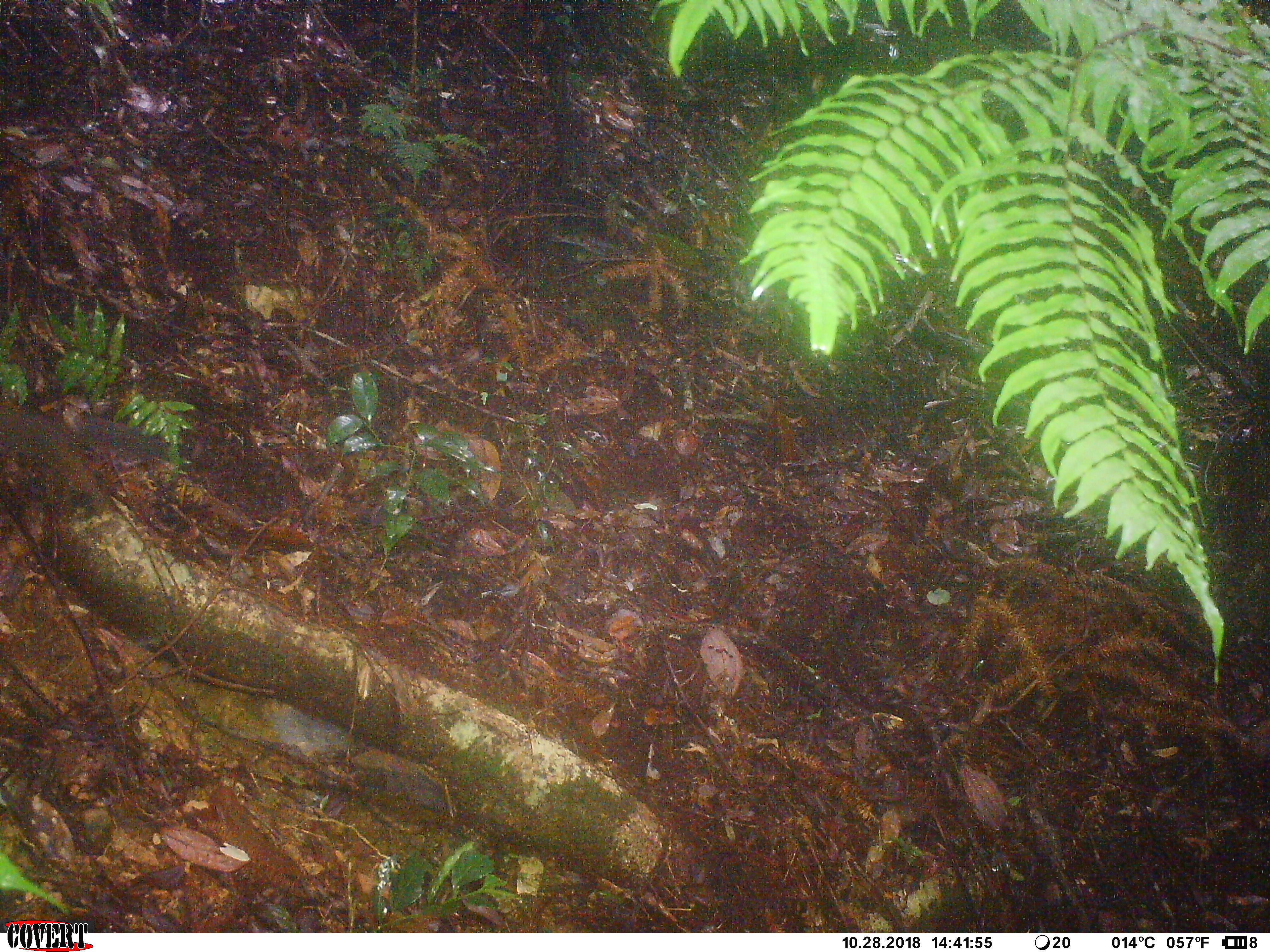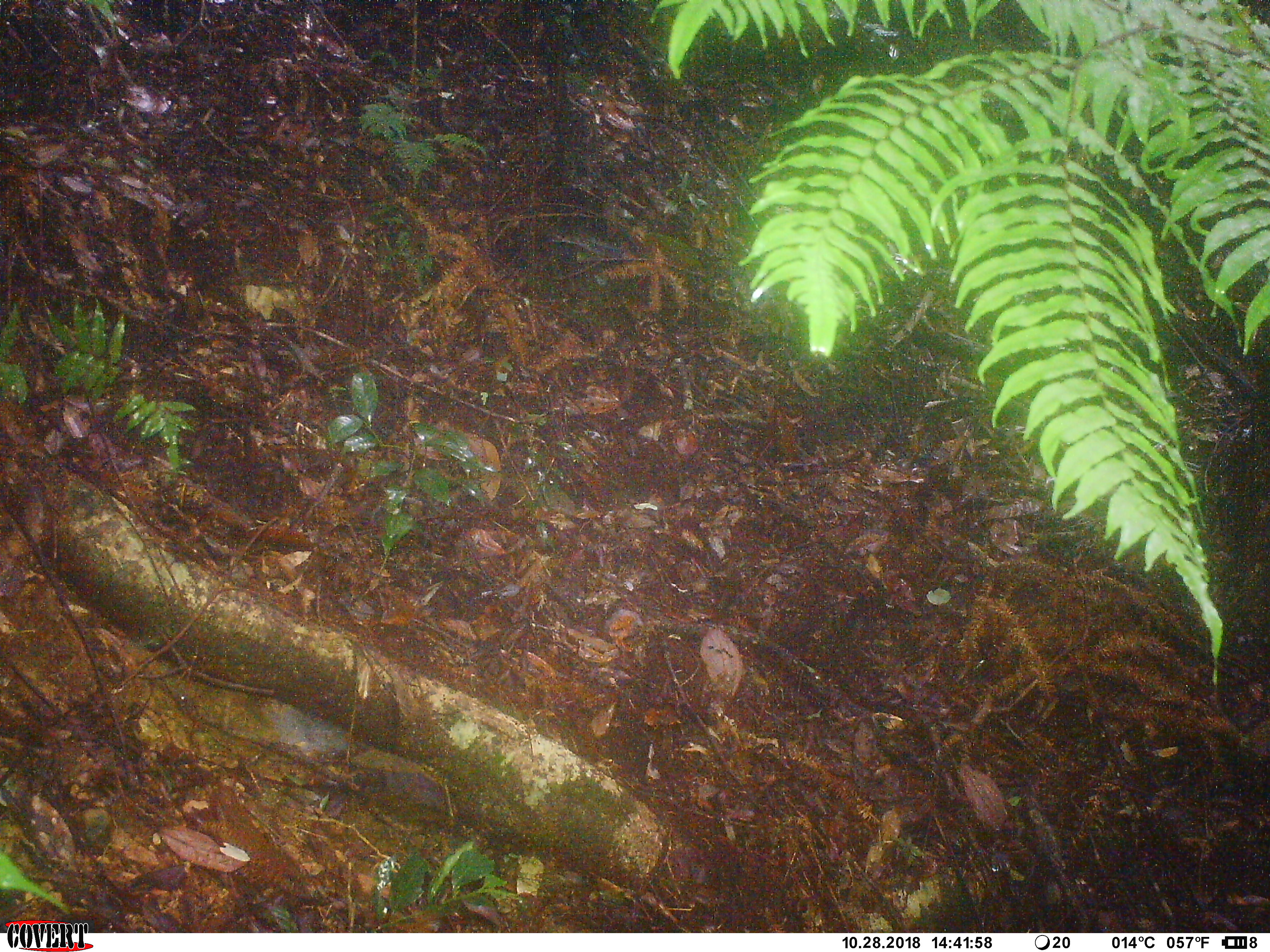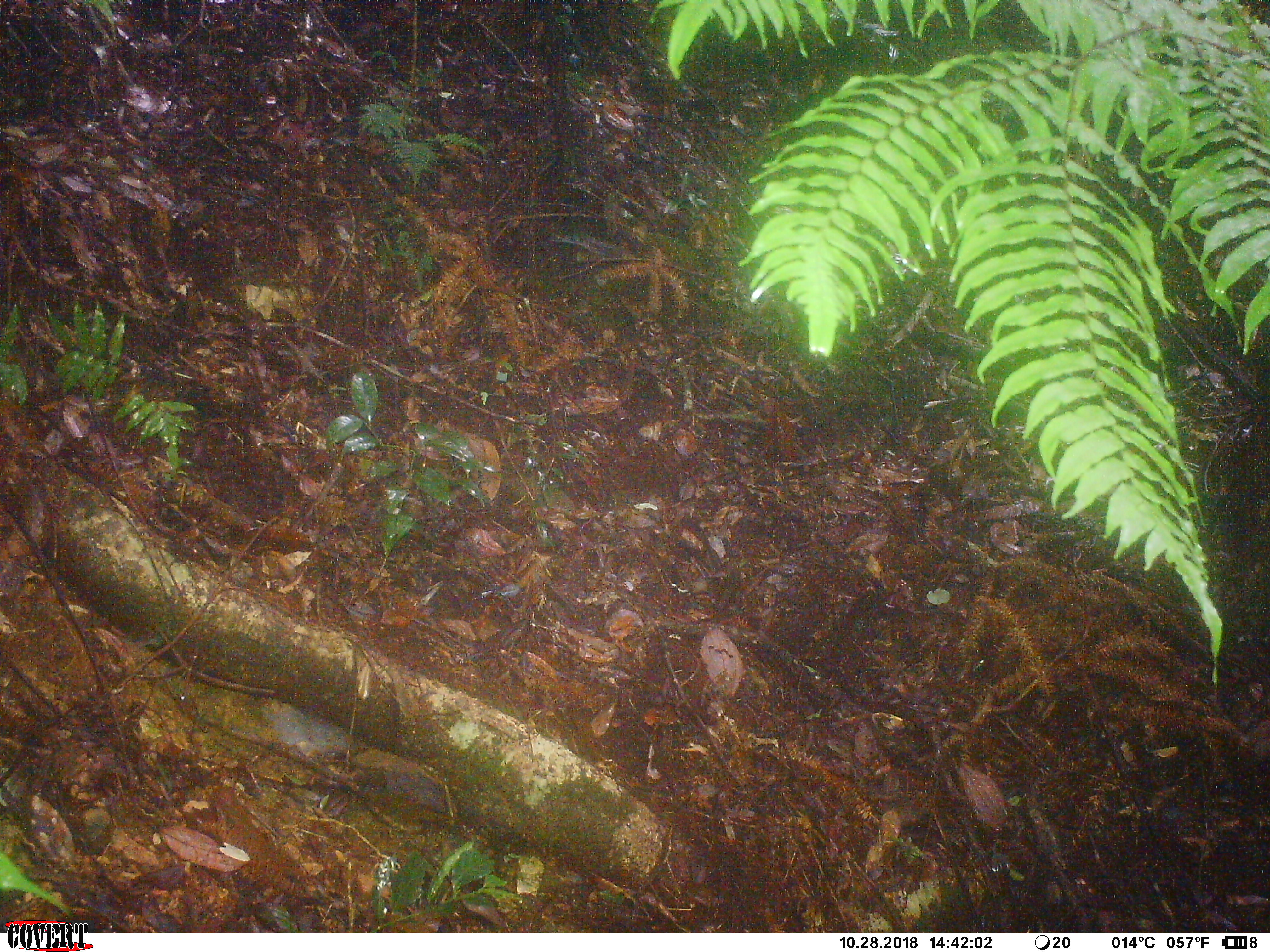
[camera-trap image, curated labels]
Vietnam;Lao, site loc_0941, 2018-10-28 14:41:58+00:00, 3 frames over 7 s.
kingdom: Animalia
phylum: Chordata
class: Mammalia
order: Rodentia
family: Sciuridae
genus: Dremomys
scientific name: Dremomys rufigenis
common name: red-cheeked squirrel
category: red cheeked squirrel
Red cheeked squirrel (red-cheeked squirrel) (Dremomys rufigenis). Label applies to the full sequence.